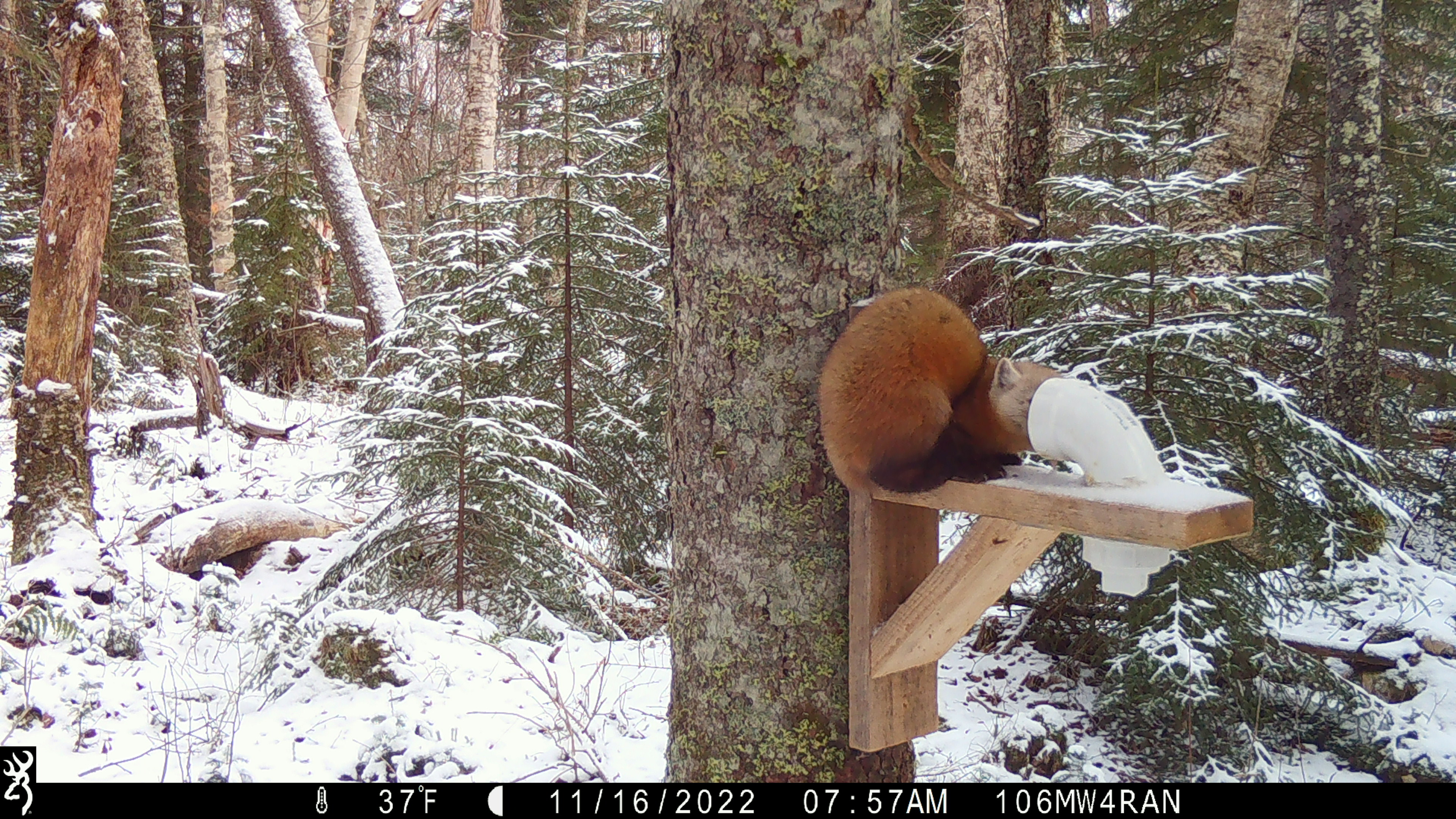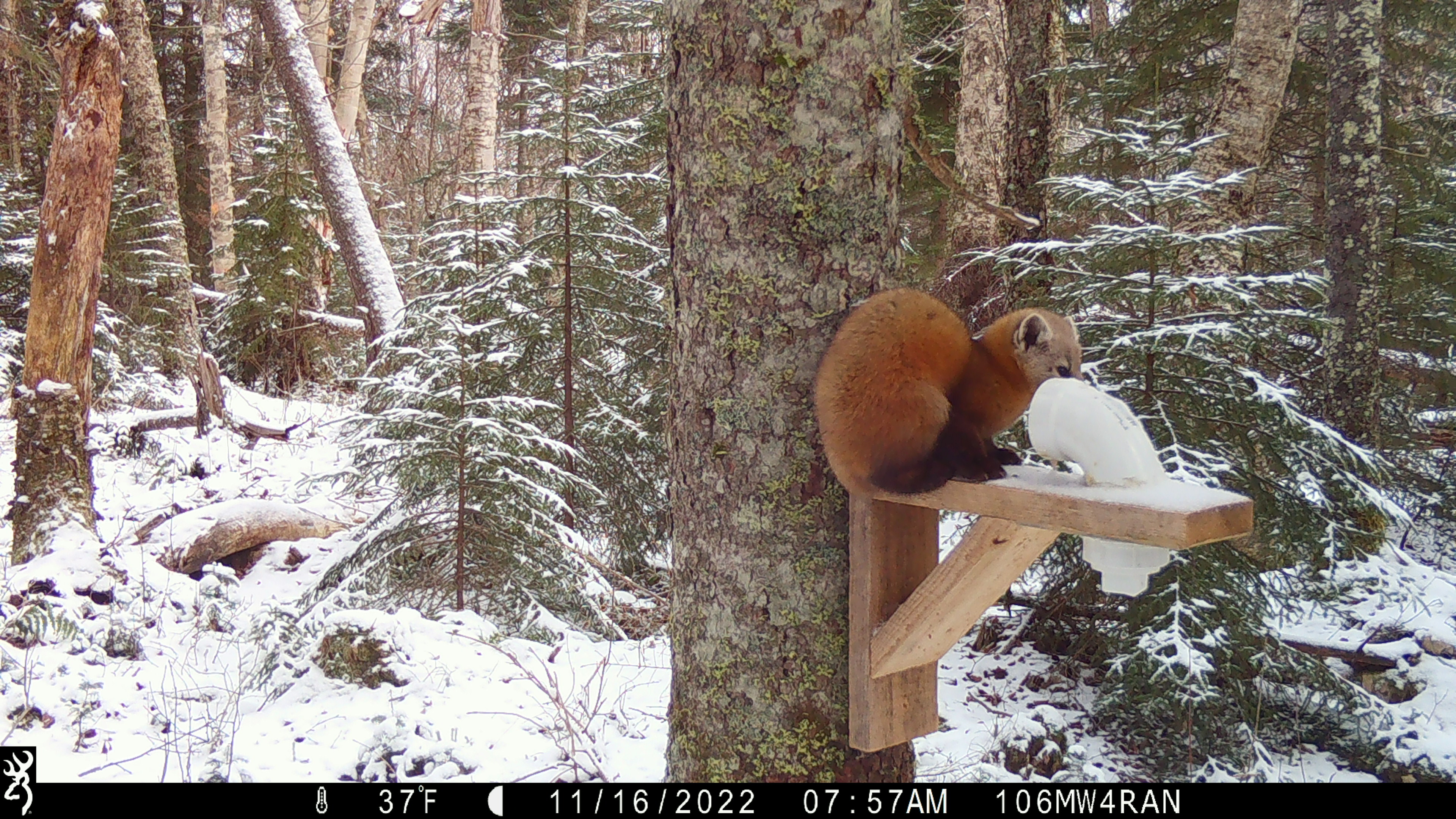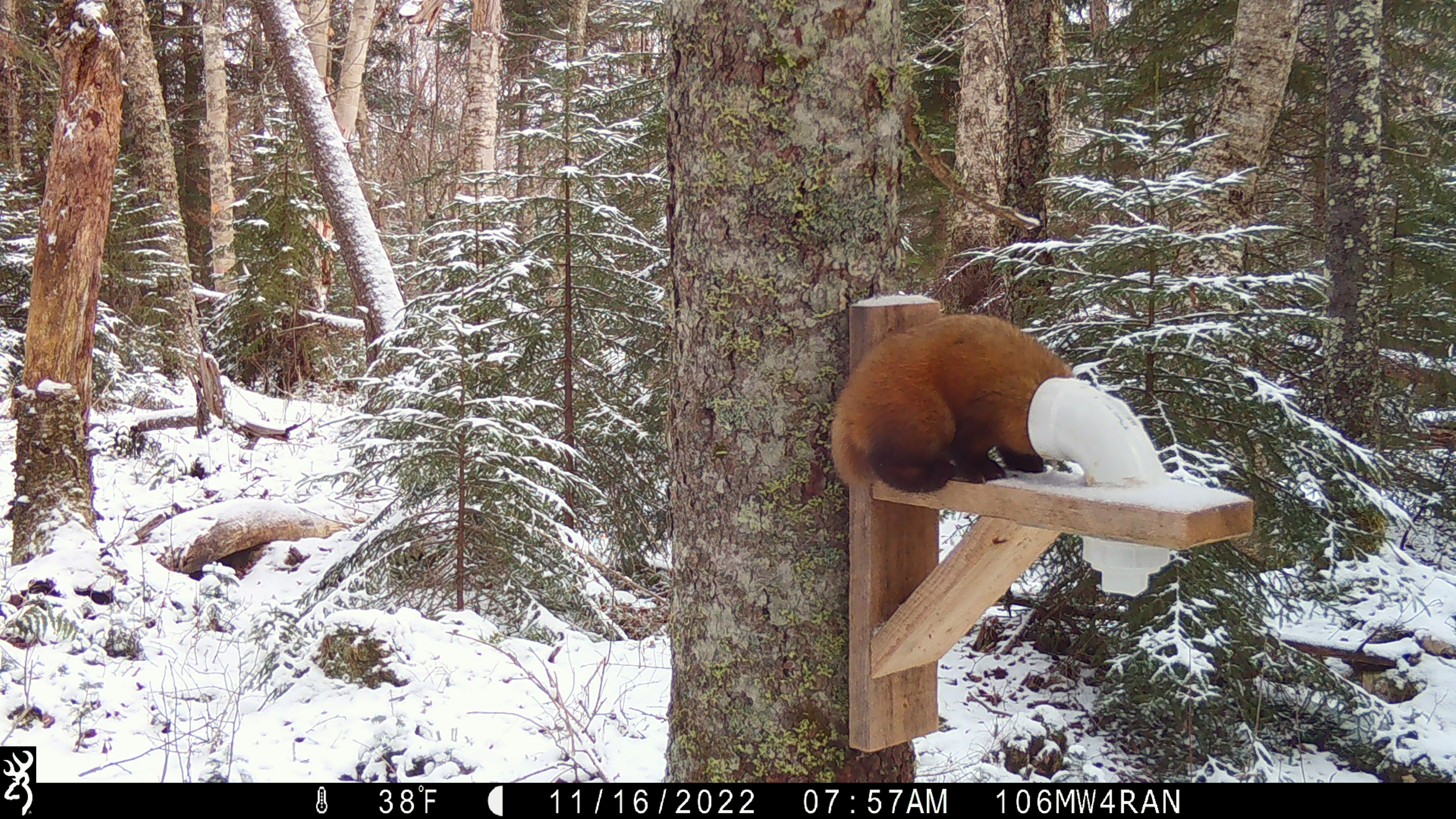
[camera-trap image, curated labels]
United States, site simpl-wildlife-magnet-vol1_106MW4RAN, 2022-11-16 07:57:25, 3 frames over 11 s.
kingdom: Animalia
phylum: Chordata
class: Mammalia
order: Carnivora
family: Mustelidae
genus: Martes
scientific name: Martes americana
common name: american marten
American marten (Martes americana).